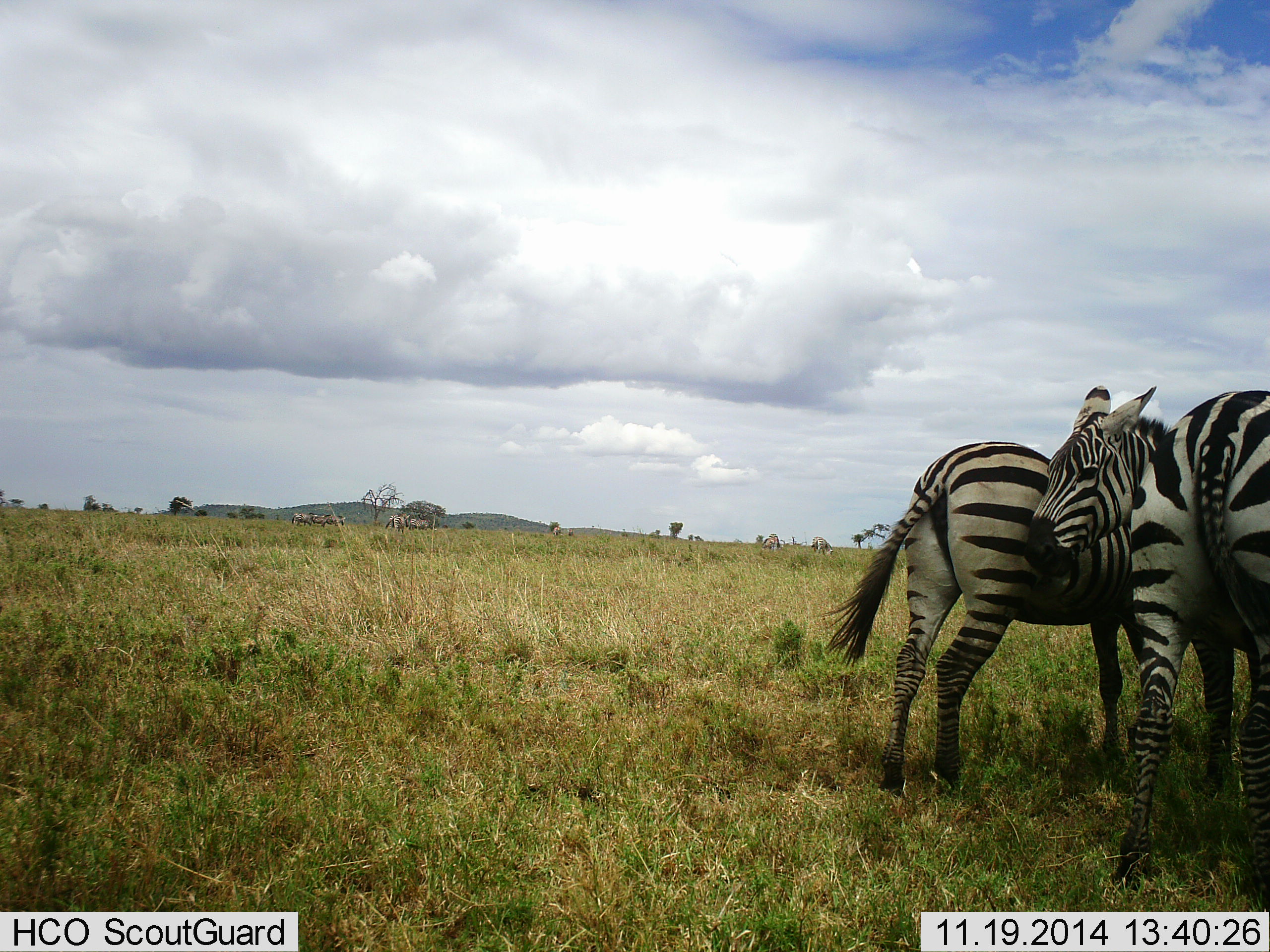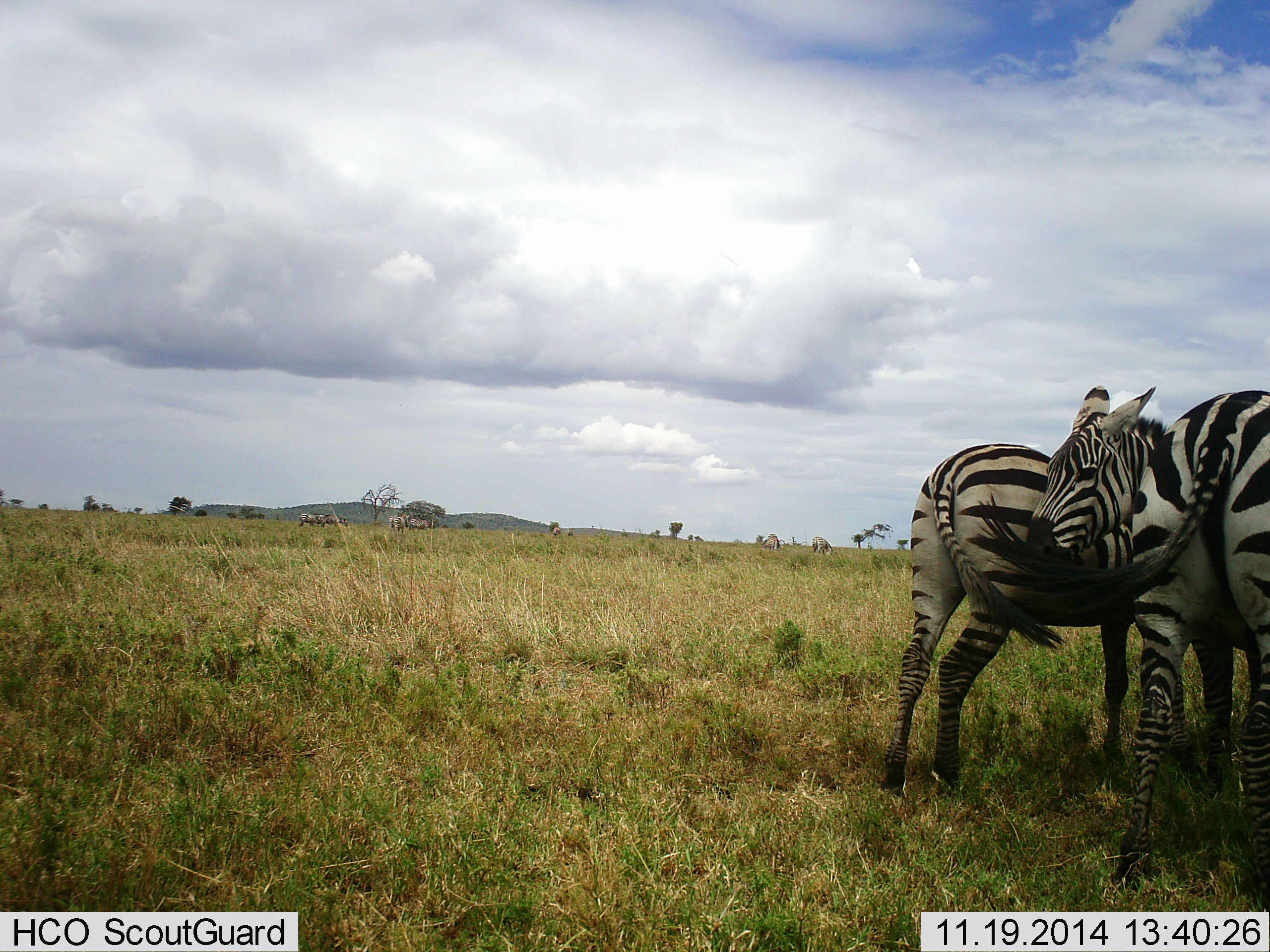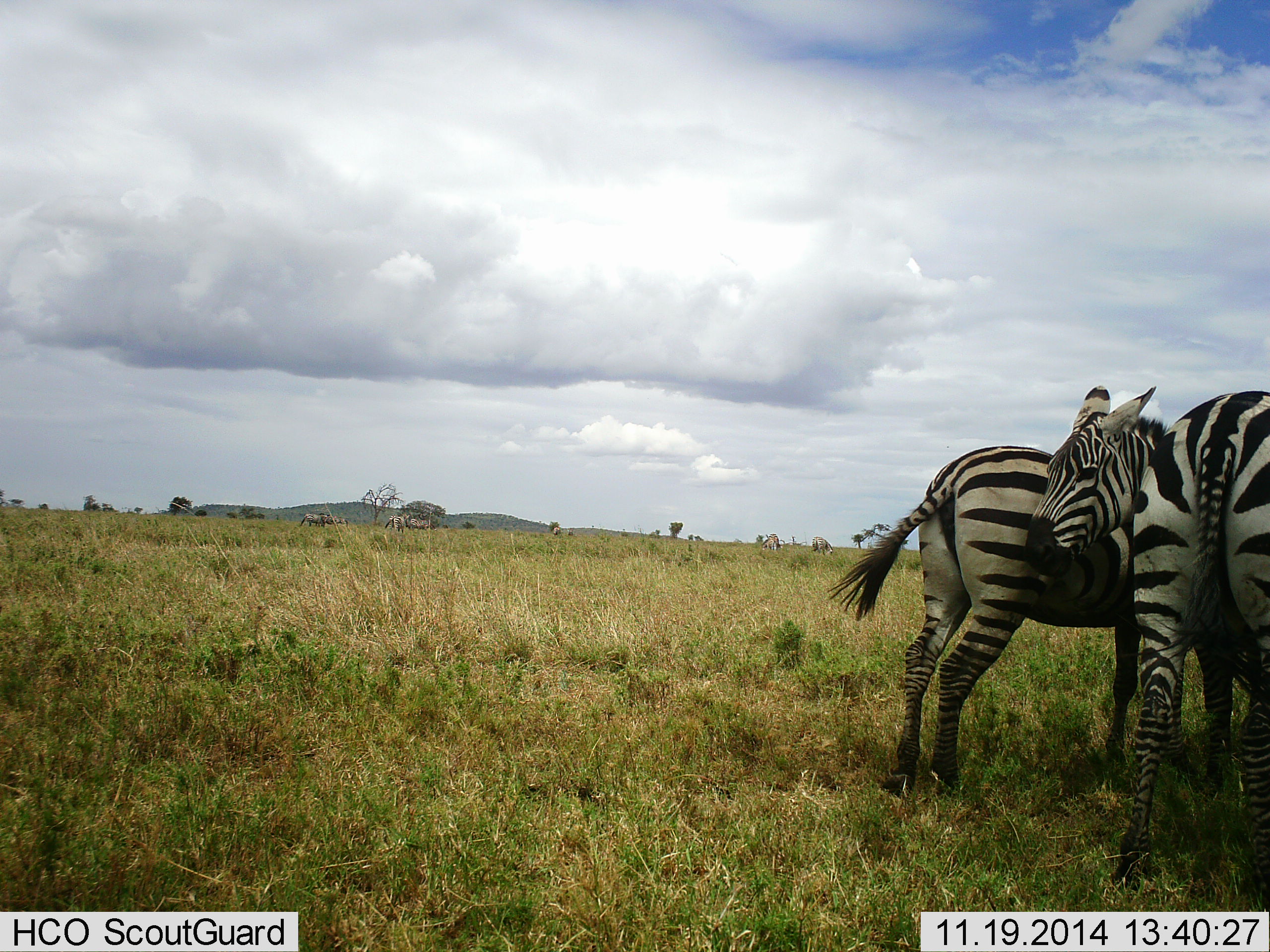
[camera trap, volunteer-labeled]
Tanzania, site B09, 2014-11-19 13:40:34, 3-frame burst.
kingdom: Animalia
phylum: Chordata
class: Mammalia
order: Perissodactyla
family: Equidae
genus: Equus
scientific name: Equus quagga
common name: plains zebra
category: zebra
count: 3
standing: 92%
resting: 0%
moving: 8%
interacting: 42%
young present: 8%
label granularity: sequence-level